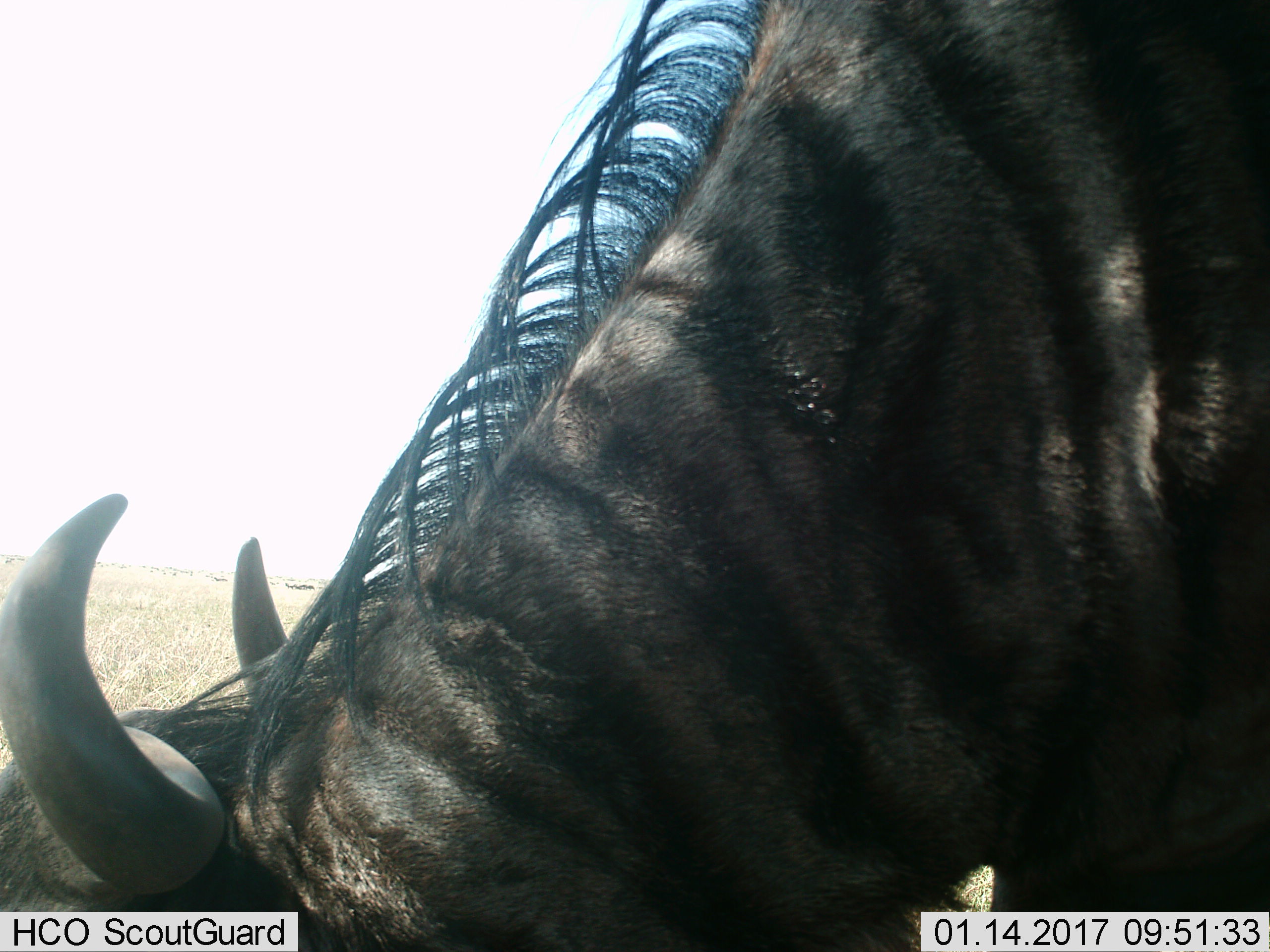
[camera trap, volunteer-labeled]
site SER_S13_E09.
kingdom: Animalia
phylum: Chordata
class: Mammalia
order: Artiodactyla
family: Bovidae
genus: Connochaetes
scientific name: Connochaetes taurinus taurinus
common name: blue wildebeest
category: wildebeestblue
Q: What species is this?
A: Wildebeestblue (blue wildebeest) (Connochaetes taurinus taurinus).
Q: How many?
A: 1.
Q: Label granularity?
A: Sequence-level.